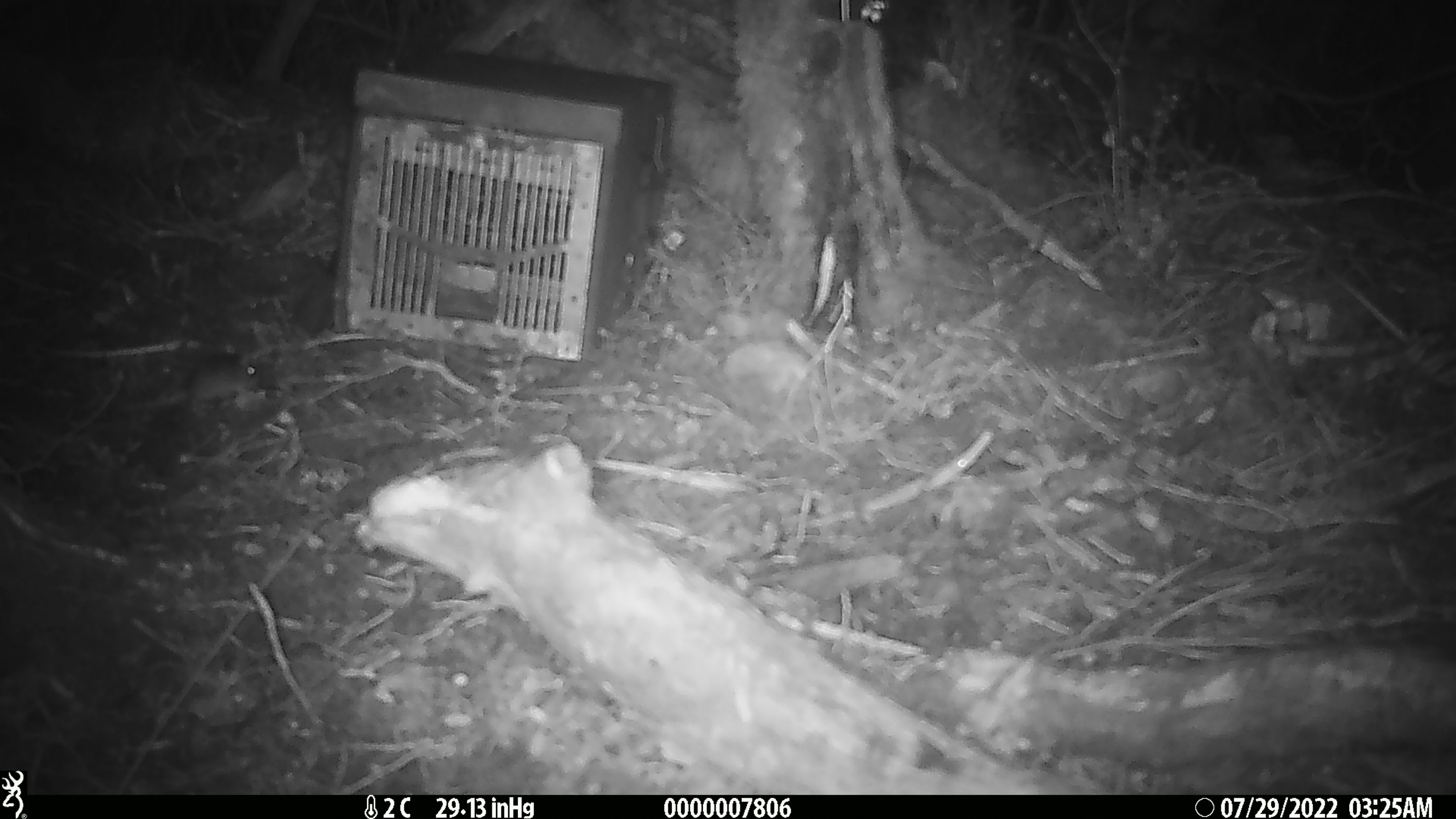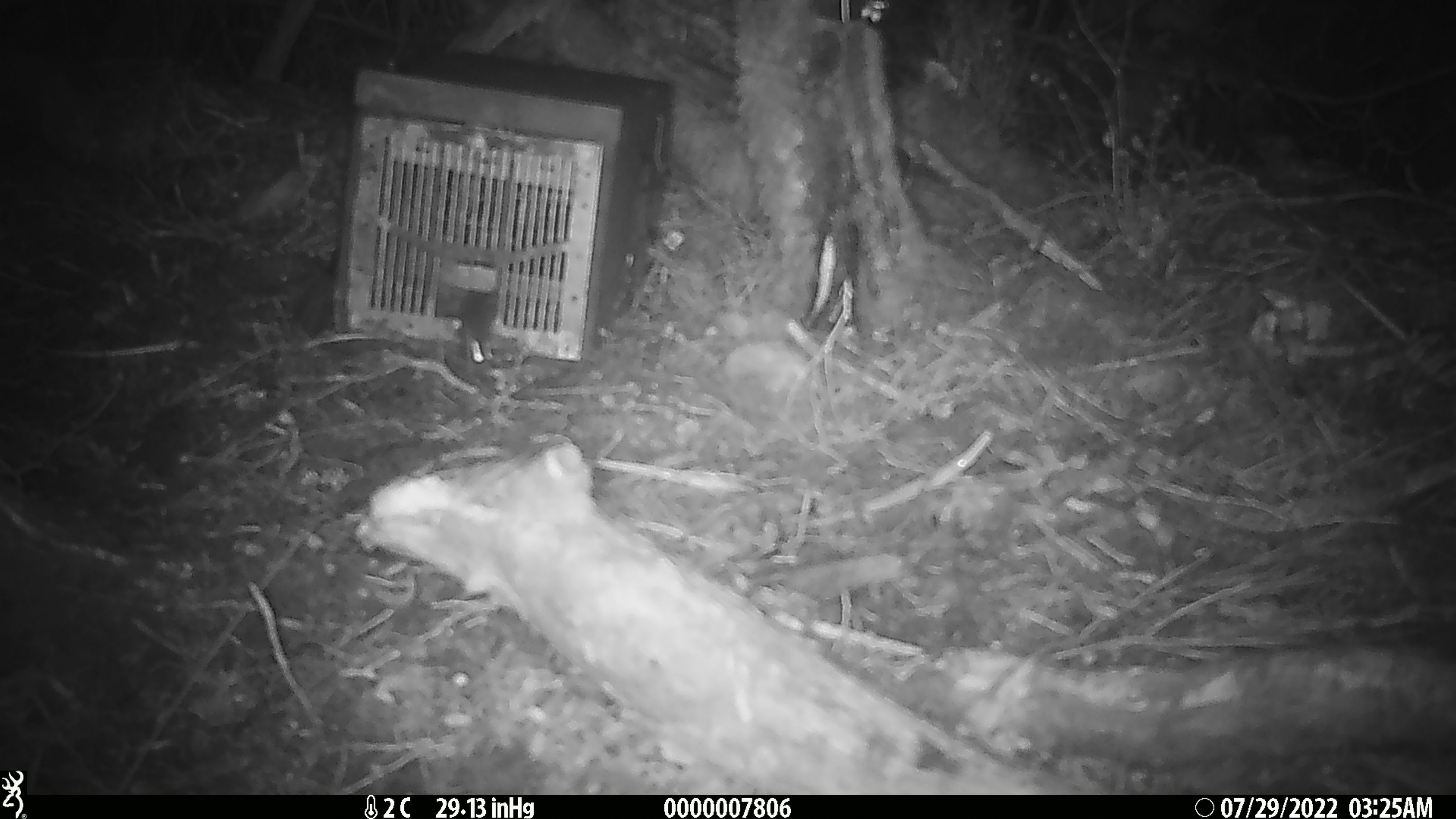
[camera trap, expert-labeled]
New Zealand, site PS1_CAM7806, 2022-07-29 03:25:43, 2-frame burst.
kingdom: Animalia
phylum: Chordata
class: Mammalia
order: Rodentia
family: Muridae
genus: Mus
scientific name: Mus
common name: mouse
Mouse (Mus).